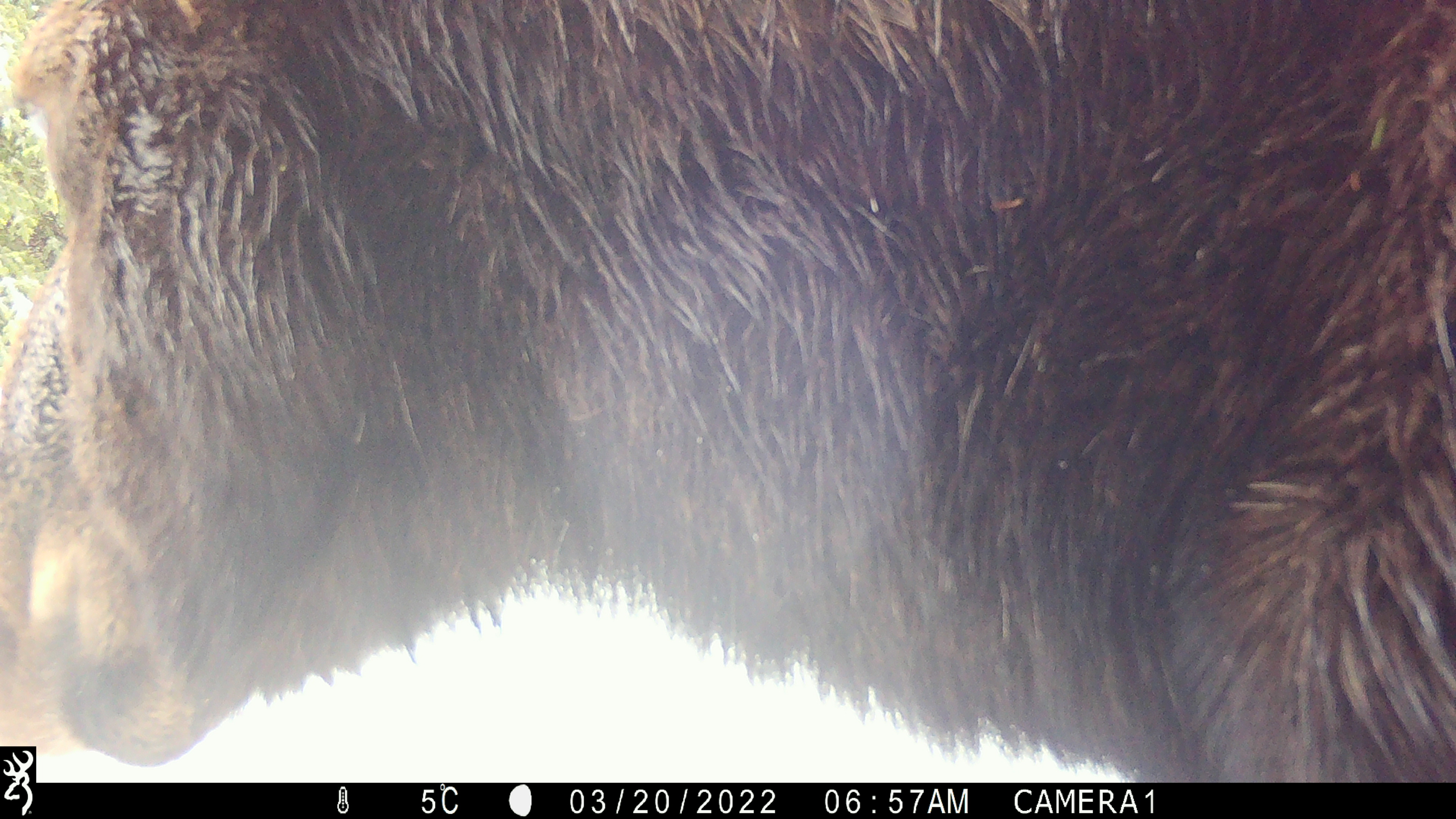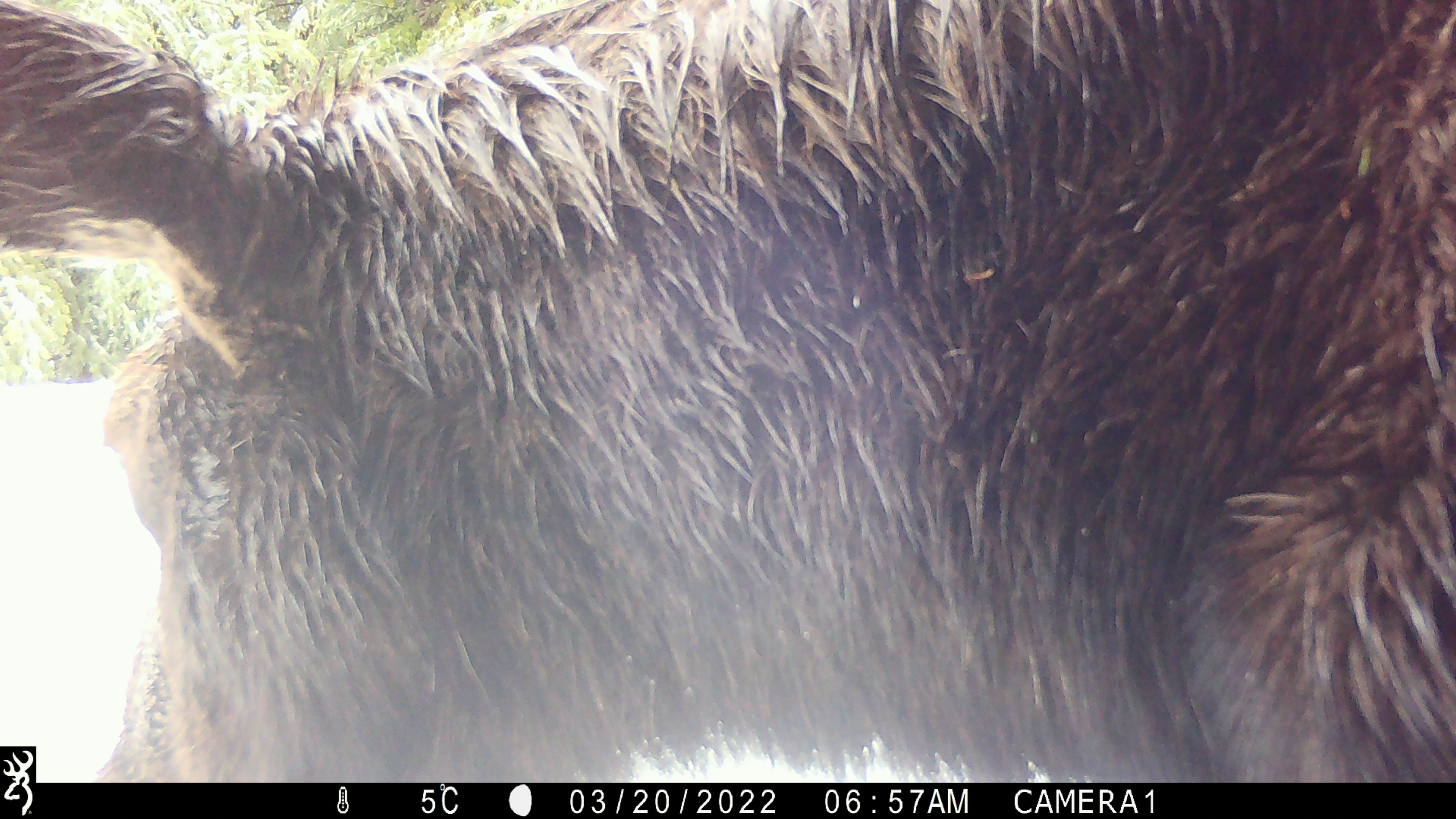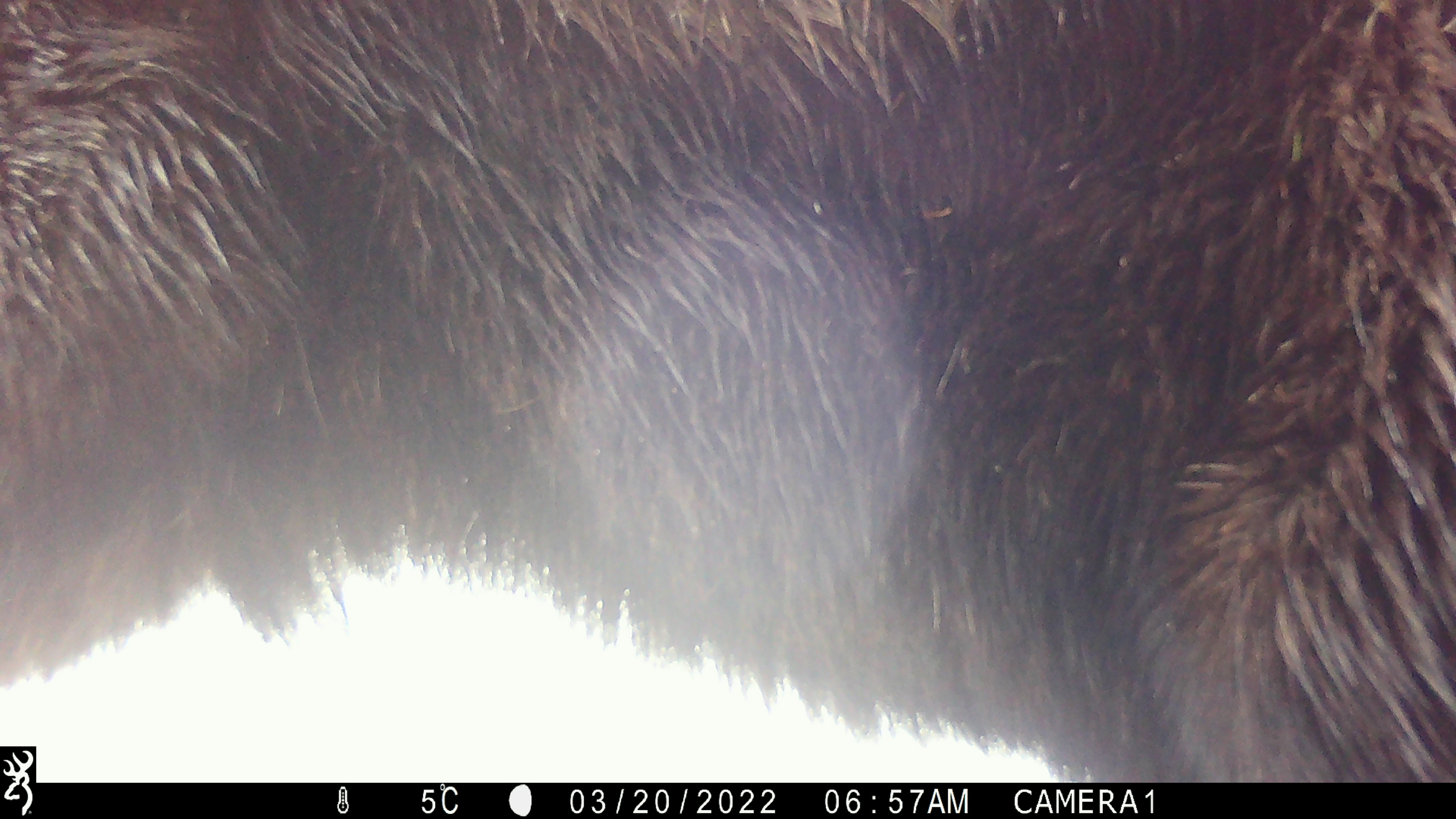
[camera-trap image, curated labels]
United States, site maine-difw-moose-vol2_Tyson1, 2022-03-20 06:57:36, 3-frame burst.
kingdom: Animalia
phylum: Chordata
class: Mammalia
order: Artiodactyla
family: Cervidae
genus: Alces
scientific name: Alces alces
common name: moose